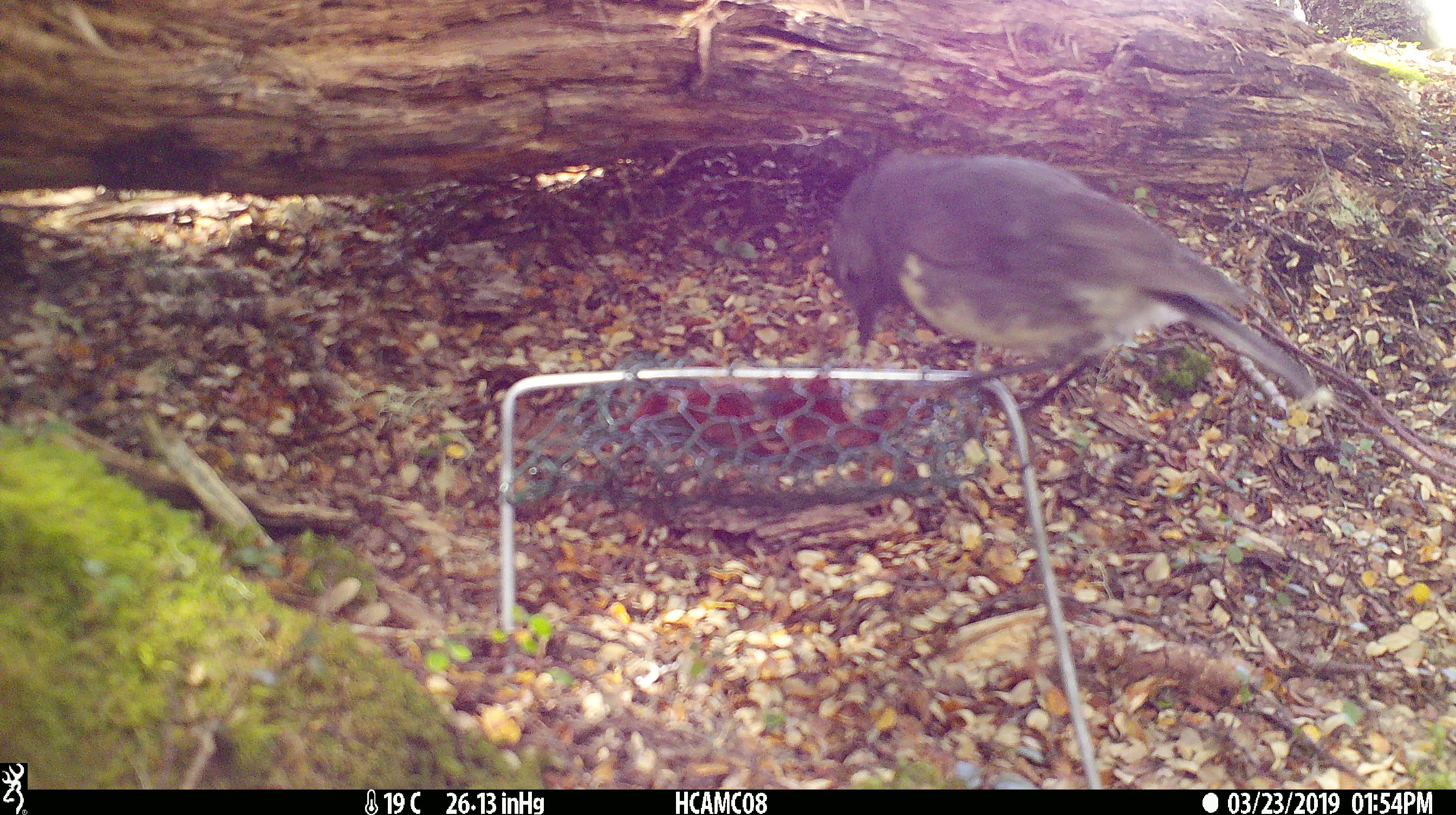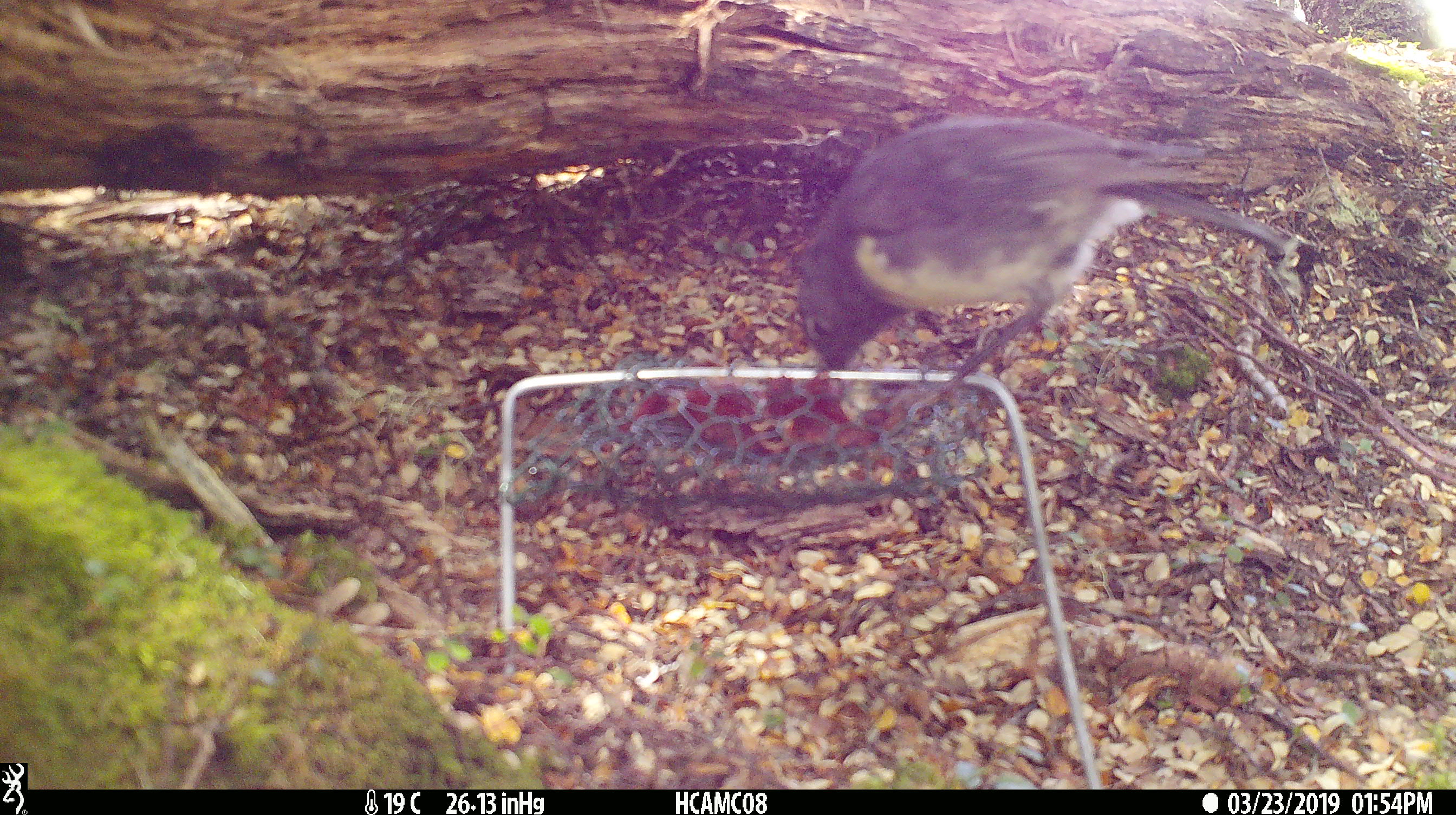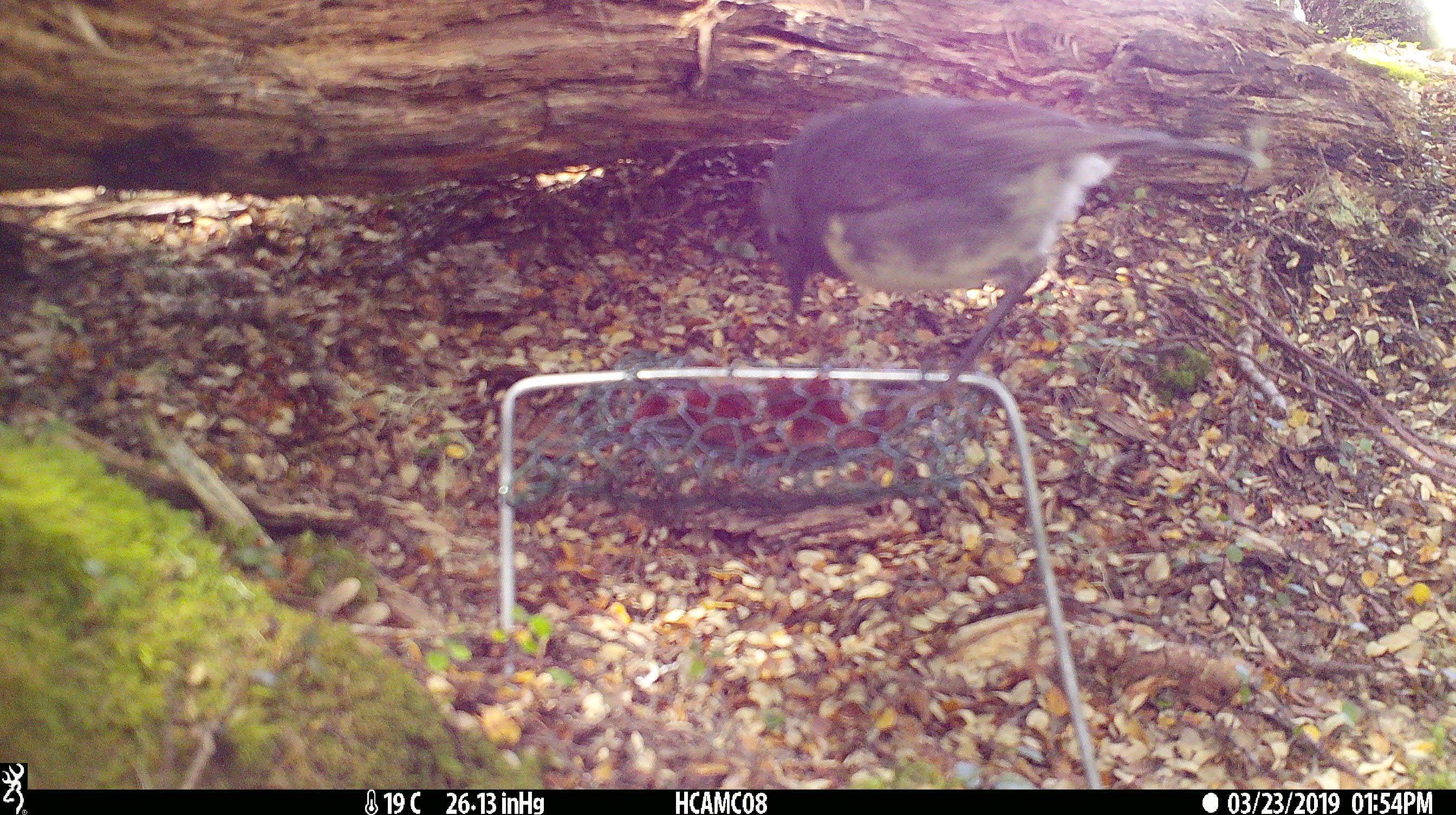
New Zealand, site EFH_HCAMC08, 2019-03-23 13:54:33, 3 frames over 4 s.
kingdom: Animalia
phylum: Chordata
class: Aves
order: Passeriformes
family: Petroicidae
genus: Petroica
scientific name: Petroica australis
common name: new zealand robin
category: robin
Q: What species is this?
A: Robin (new zealand robin) (Petroica australis).